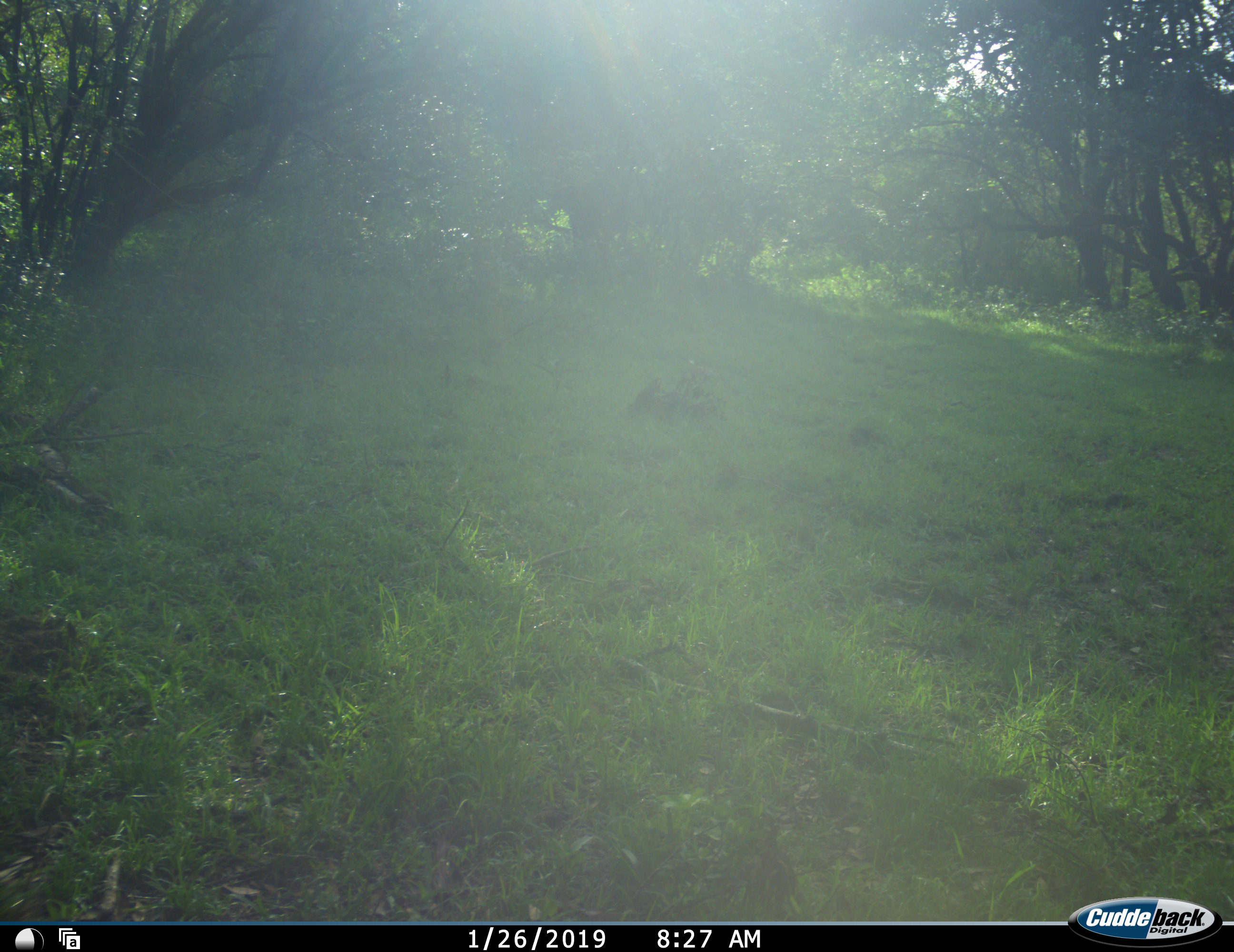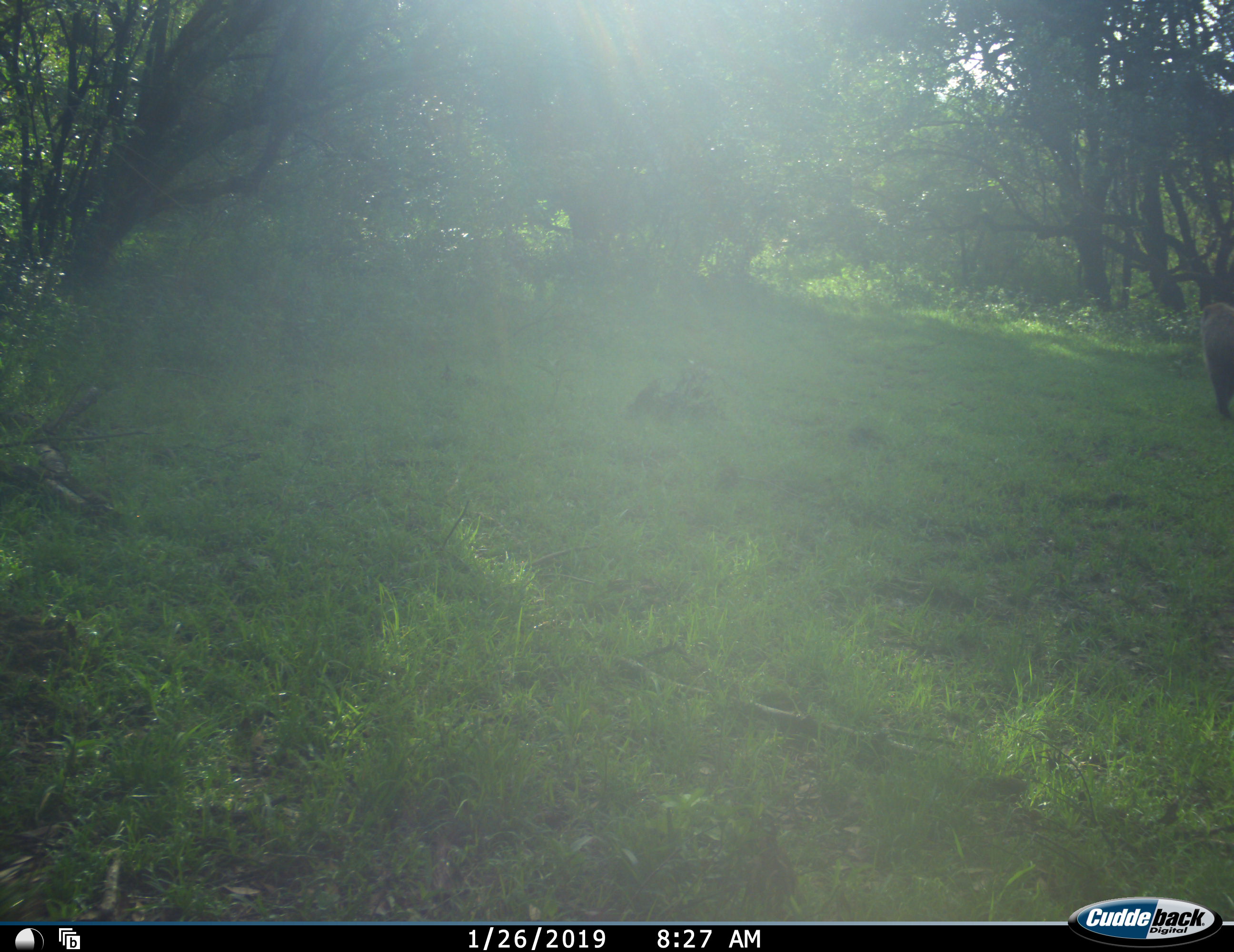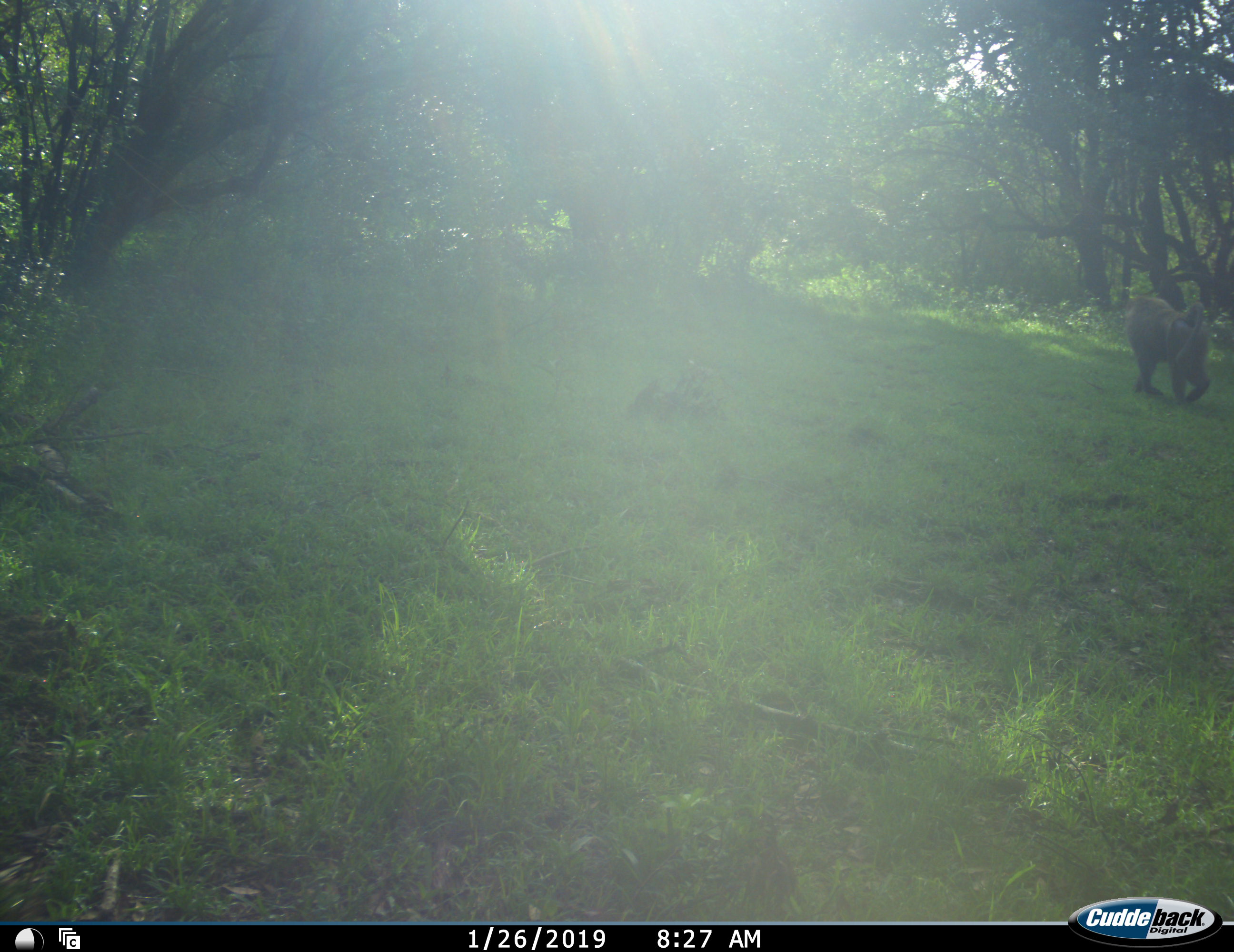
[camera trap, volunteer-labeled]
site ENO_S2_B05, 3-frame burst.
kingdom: Animalia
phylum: Chordata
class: Mammalia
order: Primates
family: Cercopithecidae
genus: Papio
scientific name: Papio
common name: baboon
Baboon (Papio), count 1. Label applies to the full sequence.